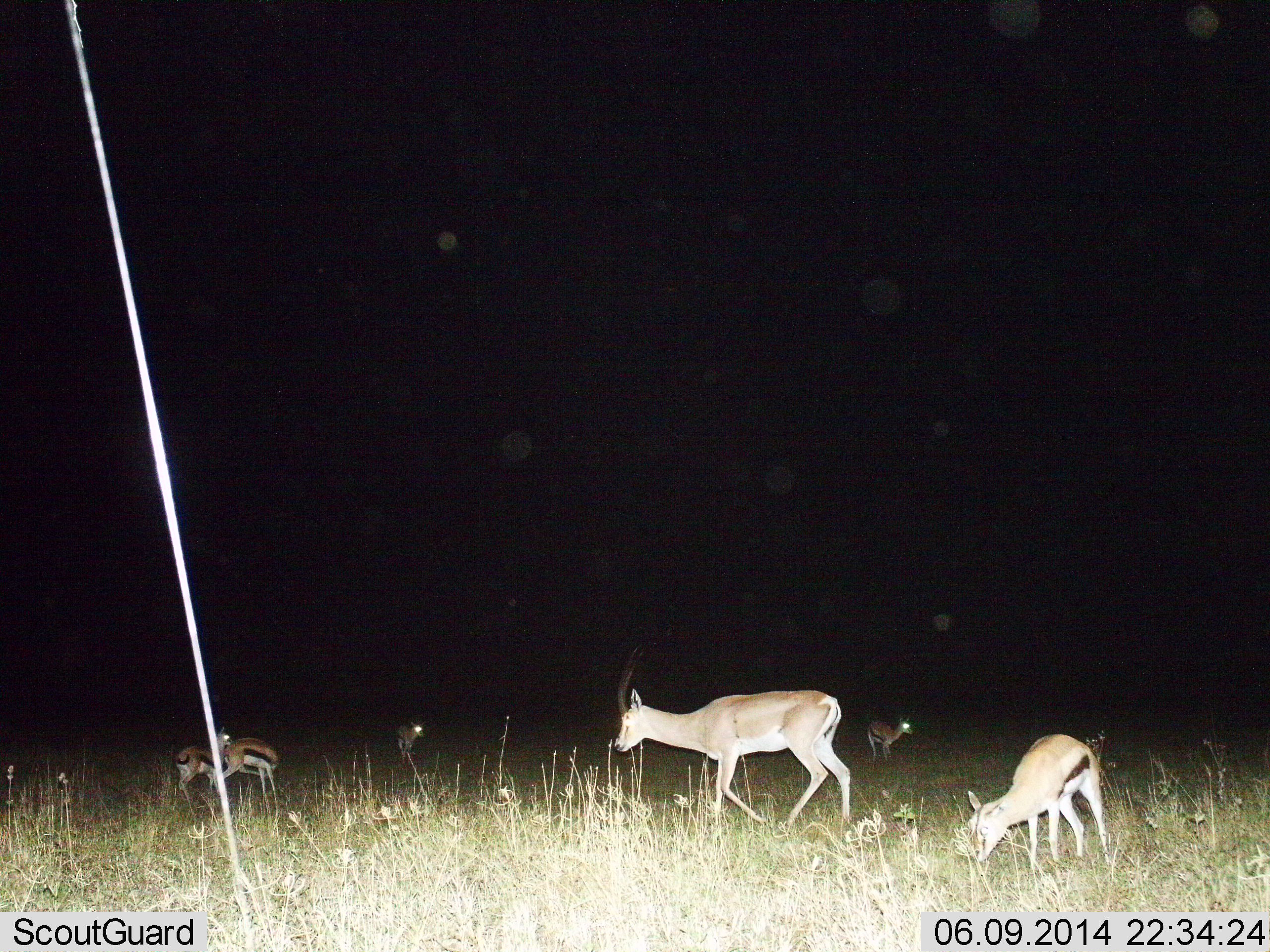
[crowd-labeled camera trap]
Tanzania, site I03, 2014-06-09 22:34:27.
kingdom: Animalia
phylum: Chordata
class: Mammalia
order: Artiodactyla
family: Bovidae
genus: Nanger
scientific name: Nanger granti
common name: grant's gazelle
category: gazellegrants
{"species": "gazellegrants (grant's gazelle) (Nanger granti)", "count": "1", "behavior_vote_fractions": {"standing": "30%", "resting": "0%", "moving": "70%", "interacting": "0%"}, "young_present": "0%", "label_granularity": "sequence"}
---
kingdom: Animalia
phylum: Chordata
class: Mammalia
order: Artiodactyla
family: Bovidae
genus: Eudorcas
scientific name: Eudorcas thomsonii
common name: thomson's gazelle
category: gazellethomsons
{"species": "gazellethomsons (thomson's gazelle) (Eudorcas thomsonii)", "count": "5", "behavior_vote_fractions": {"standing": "73%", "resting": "0%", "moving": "13%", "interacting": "0%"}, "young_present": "13%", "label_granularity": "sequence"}